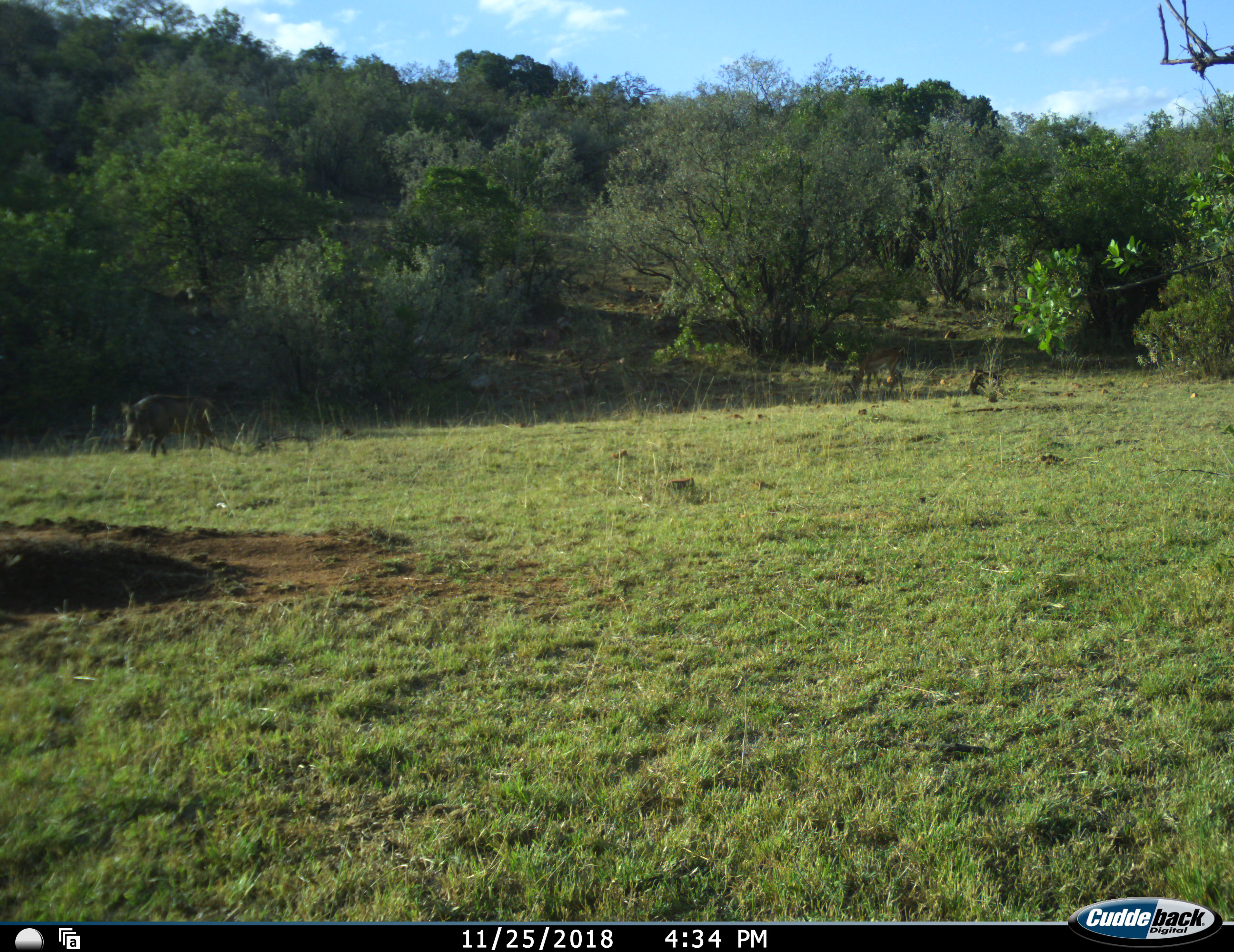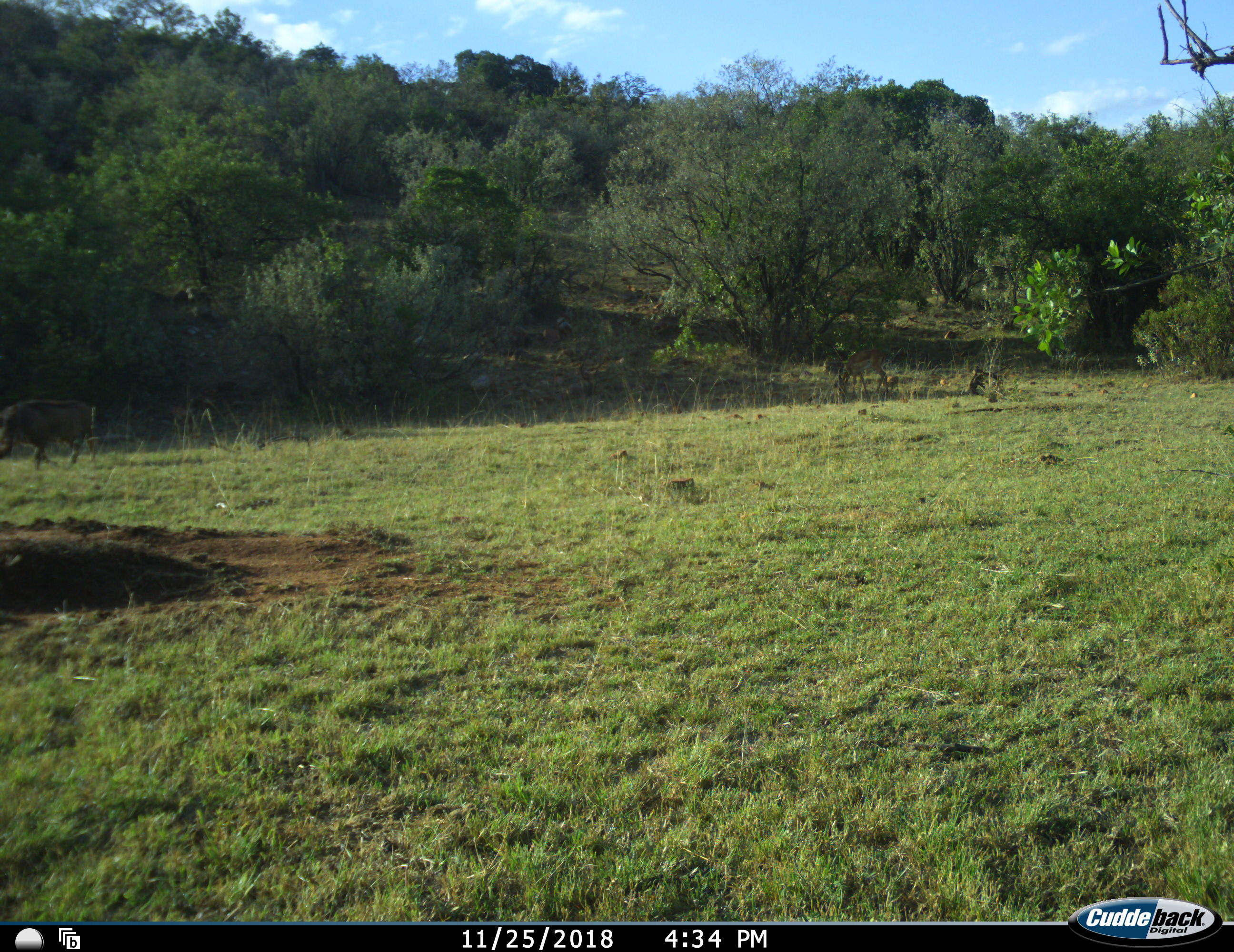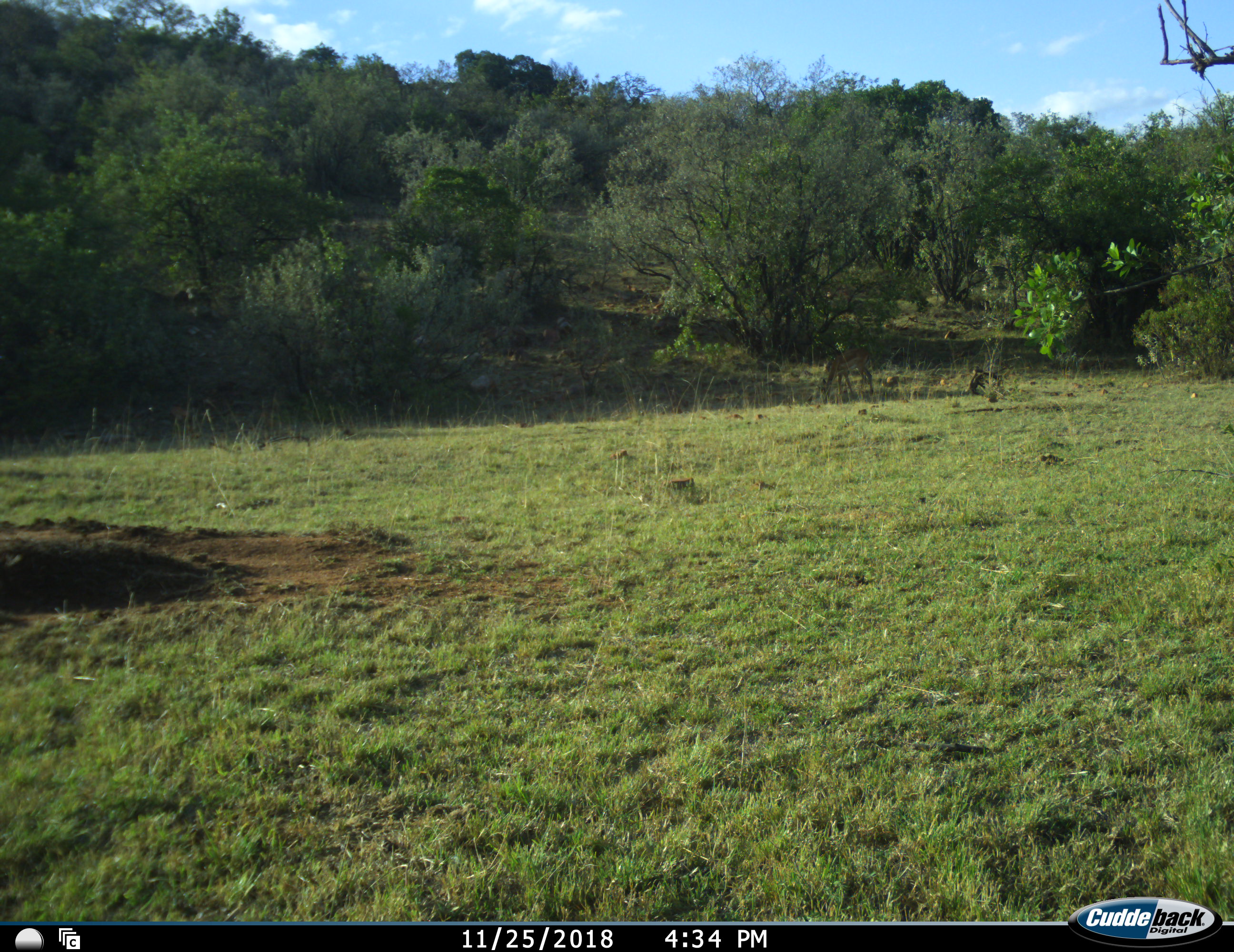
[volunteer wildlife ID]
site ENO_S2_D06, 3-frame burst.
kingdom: Animalia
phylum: Chordata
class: Mammalia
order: Artiodactyla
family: Bovidae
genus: Aepyceros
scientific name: Aepyceros melampus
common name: impala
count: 1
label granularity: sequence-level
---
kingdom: Animalia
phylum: Chordata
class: Mammalia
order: Artiodactyla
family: Suidae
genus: Phacochoerus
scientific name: Phacochoerus africanus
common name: warthog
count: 1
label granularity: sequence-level